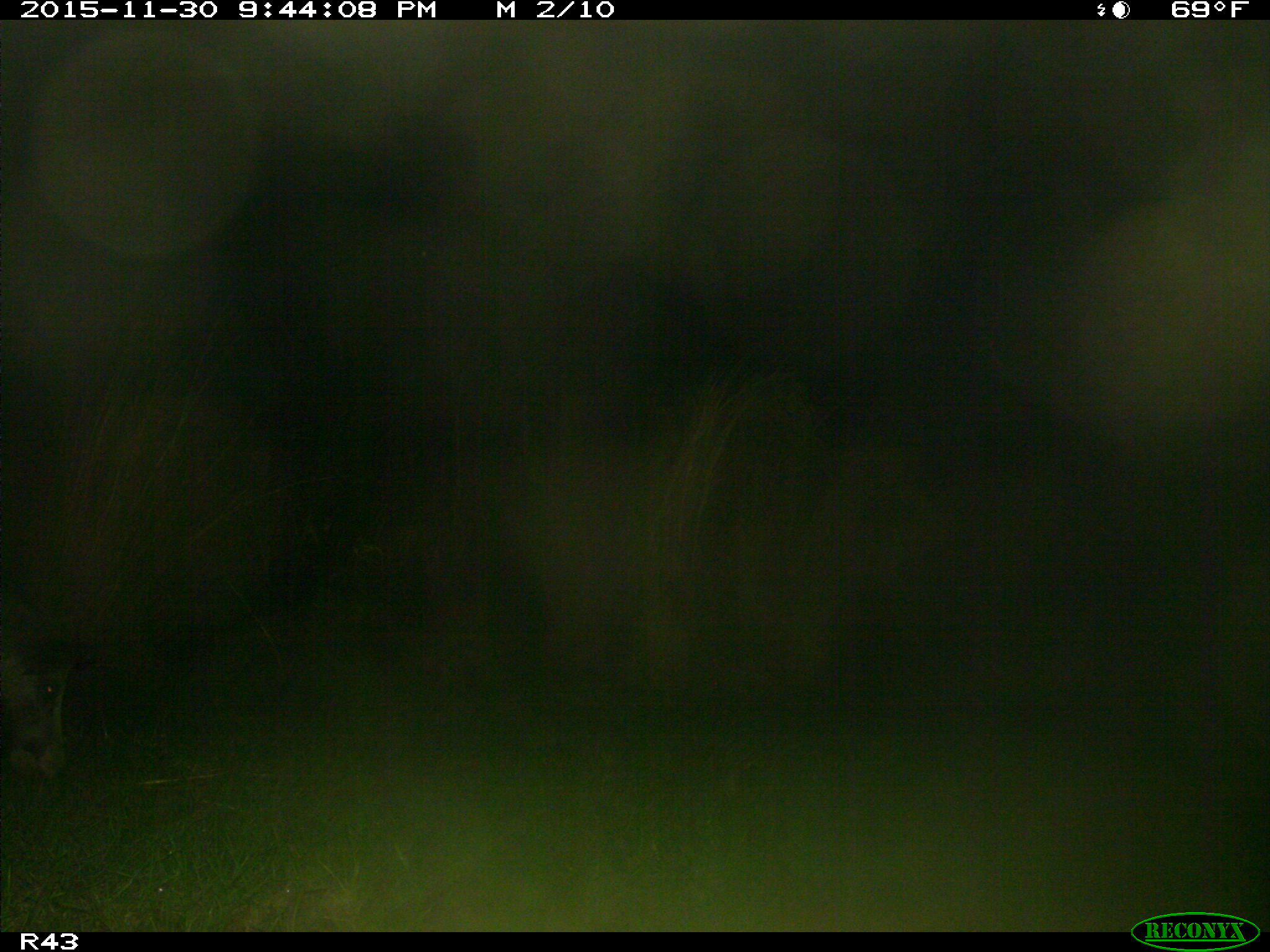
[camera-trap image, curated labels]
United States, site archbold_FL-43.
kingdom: Animalia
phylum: Chordata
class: Mammalia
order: Artiodactyla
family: Suidae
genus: Sus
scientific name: Sus scrofa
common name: wild boar